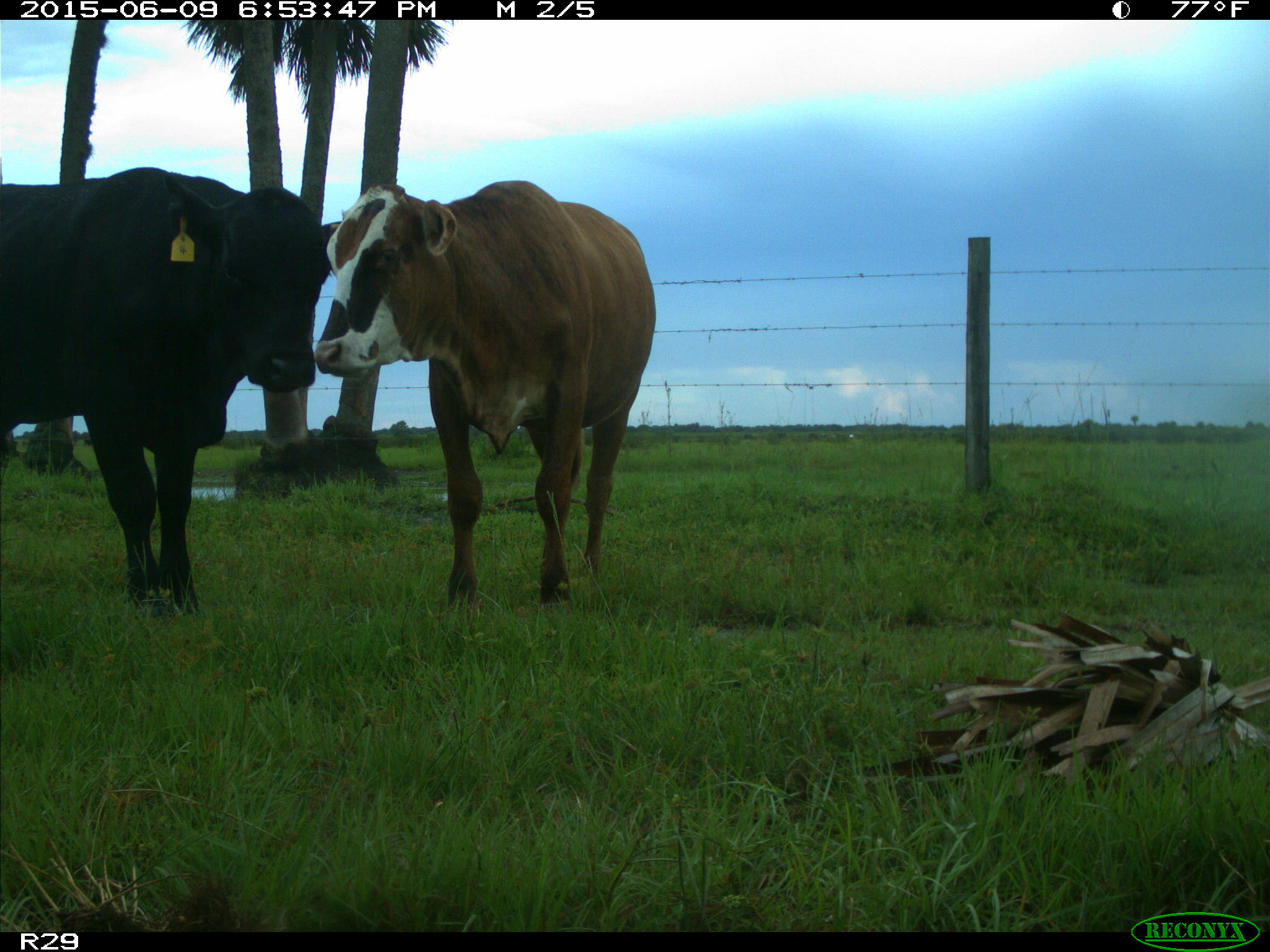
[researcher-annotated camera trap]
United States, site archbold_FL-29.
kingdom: Animalia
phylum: Chordata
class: Mammalia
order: Artiodactyla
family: Bovidae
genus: Bos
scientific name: Bos taurus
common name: domestic cow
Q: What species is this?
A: Bos taurus (domestic cow).